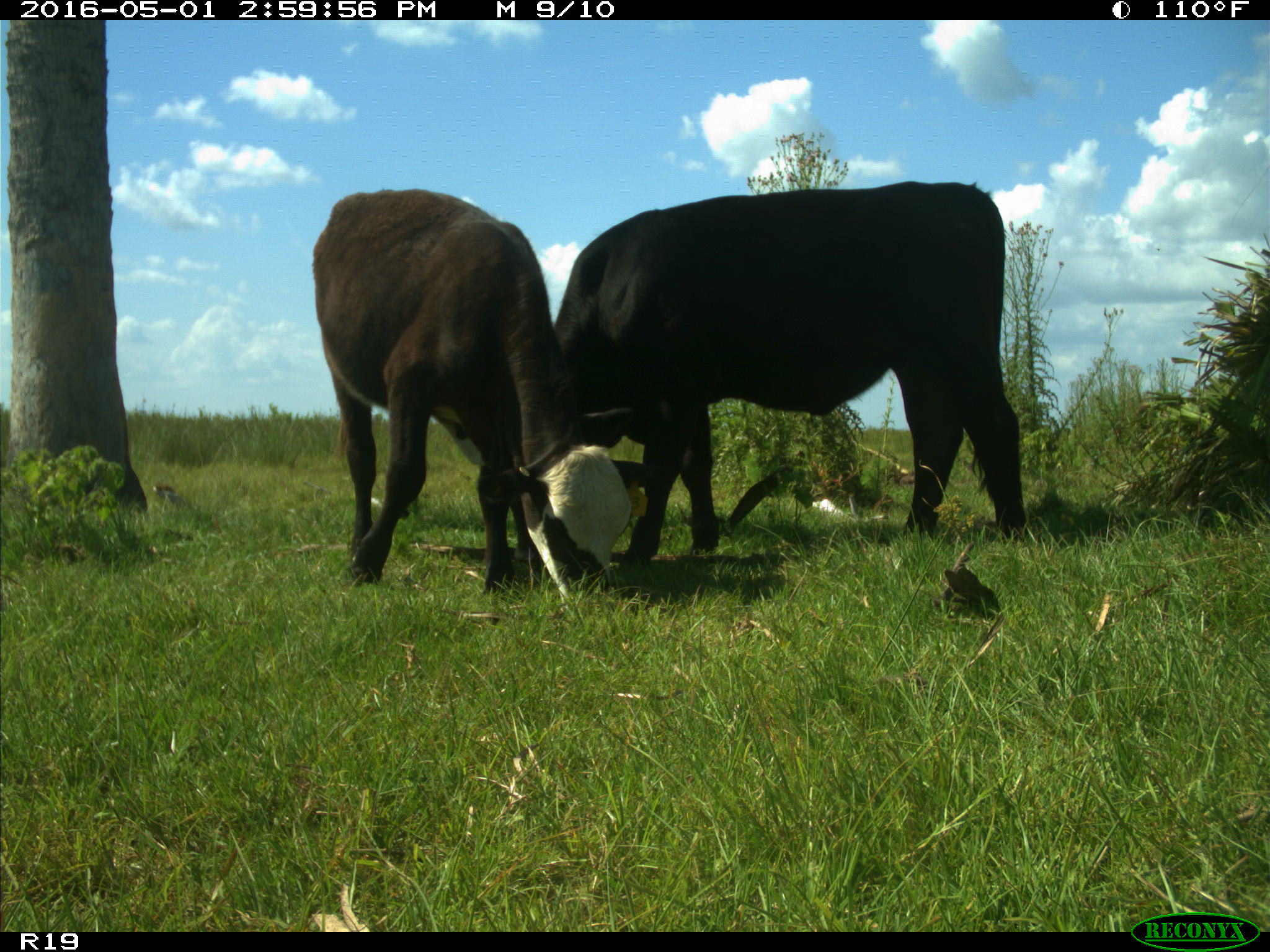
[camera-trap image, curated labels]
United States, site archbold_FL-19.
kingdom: Animalia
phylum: Chordata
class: Mammalia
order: Artiodactyla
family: Bovidae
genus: Bos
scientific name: Bos taurus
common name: domestic cow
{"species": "Bos taurus (domestic cow)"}